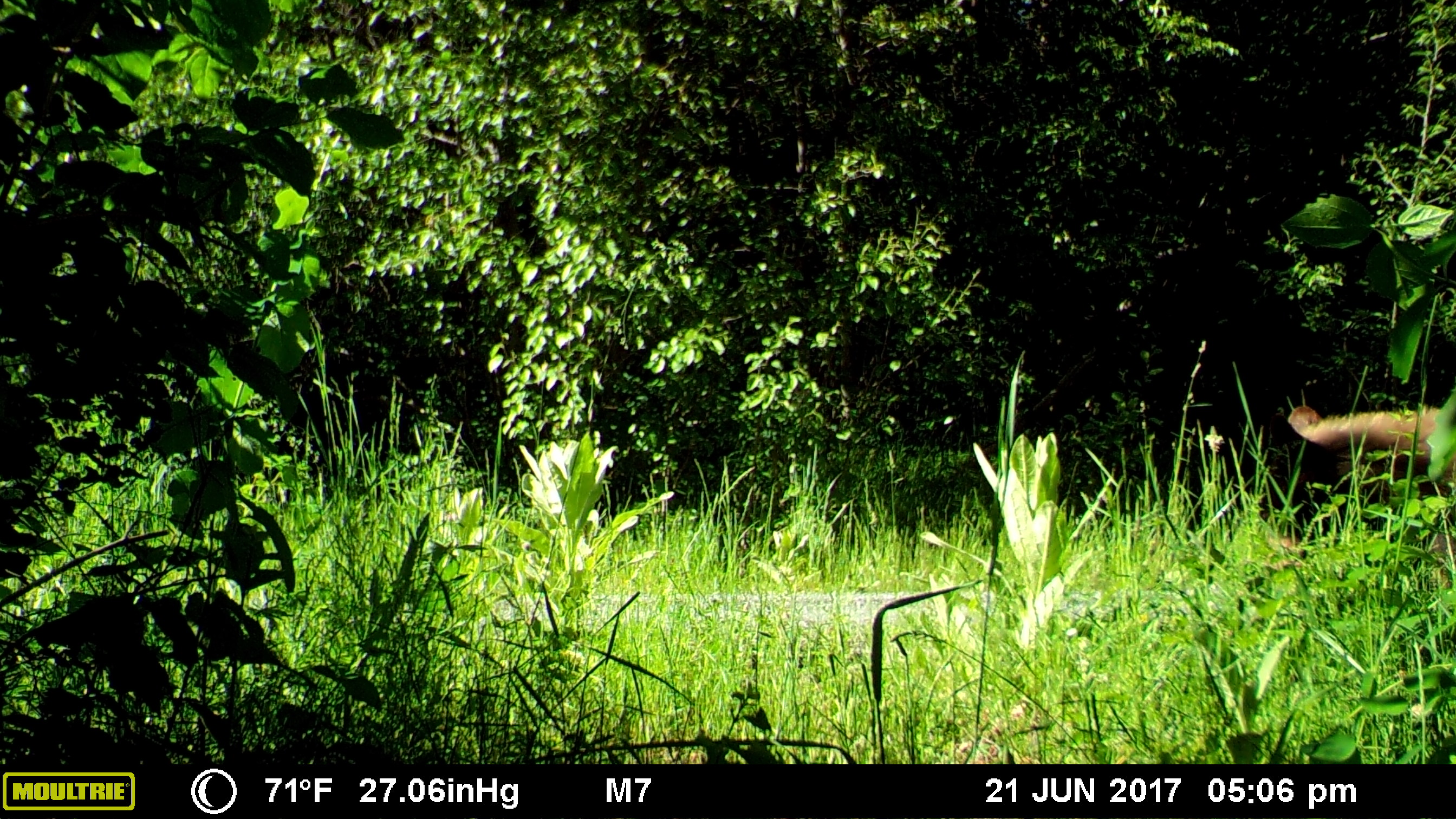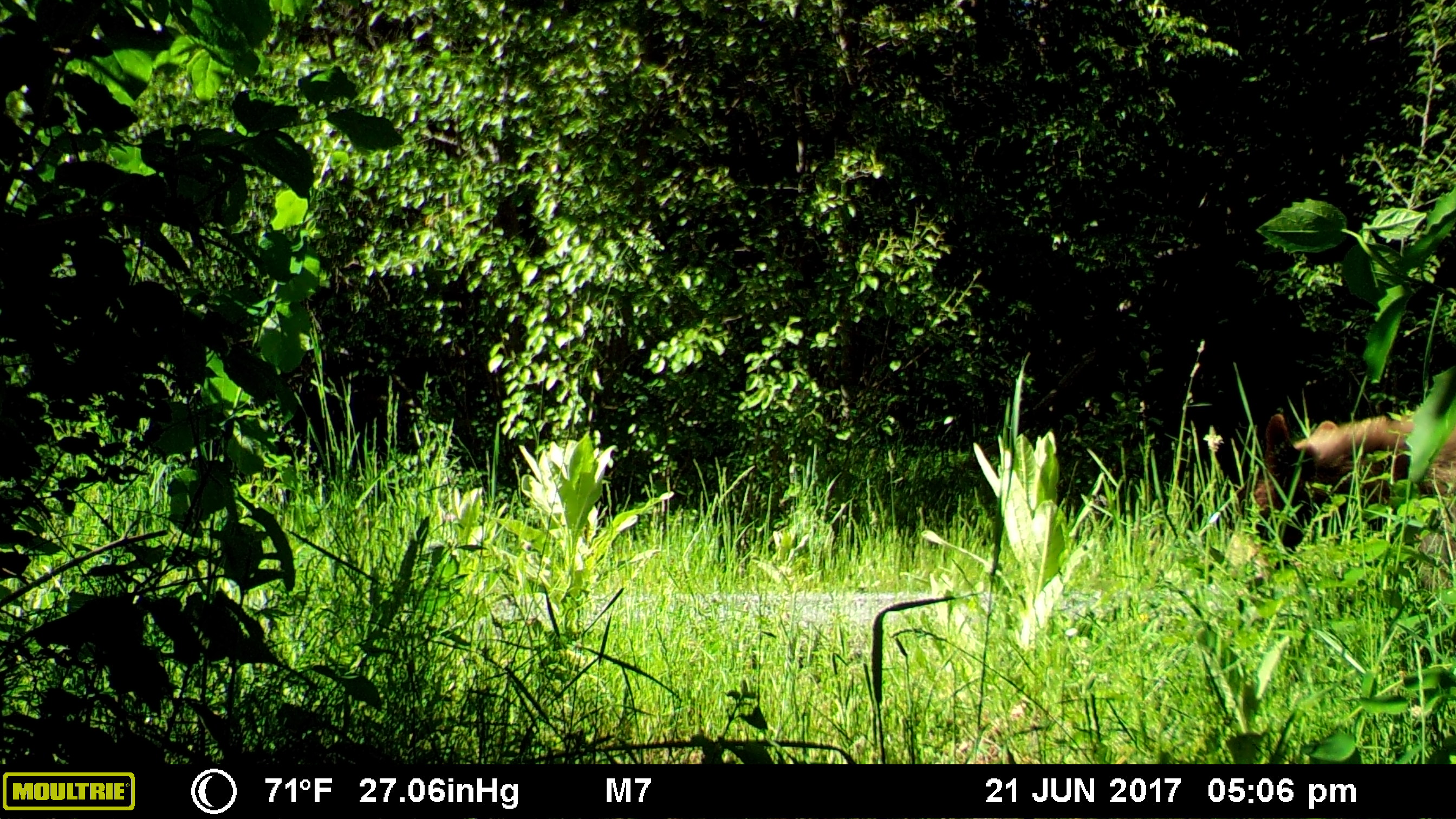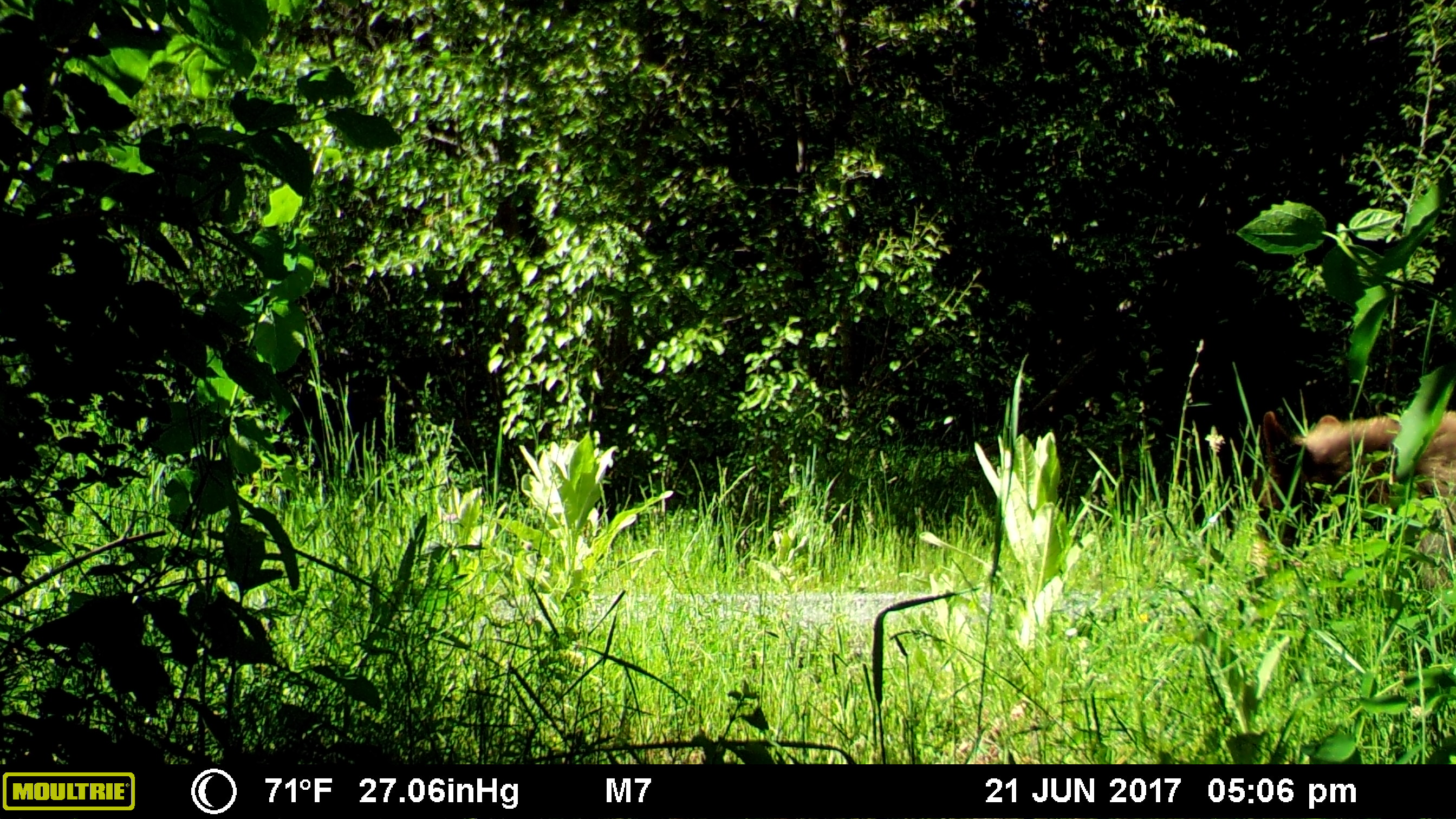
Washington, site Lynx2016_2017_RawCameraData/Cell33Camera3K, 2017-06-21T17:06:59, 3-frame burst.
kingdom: Animalia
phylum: Chordata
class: Mammalia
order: Carnivora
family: Ursidae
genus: Ursus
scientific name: Ursus americanus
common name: american black bear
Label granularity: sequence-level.